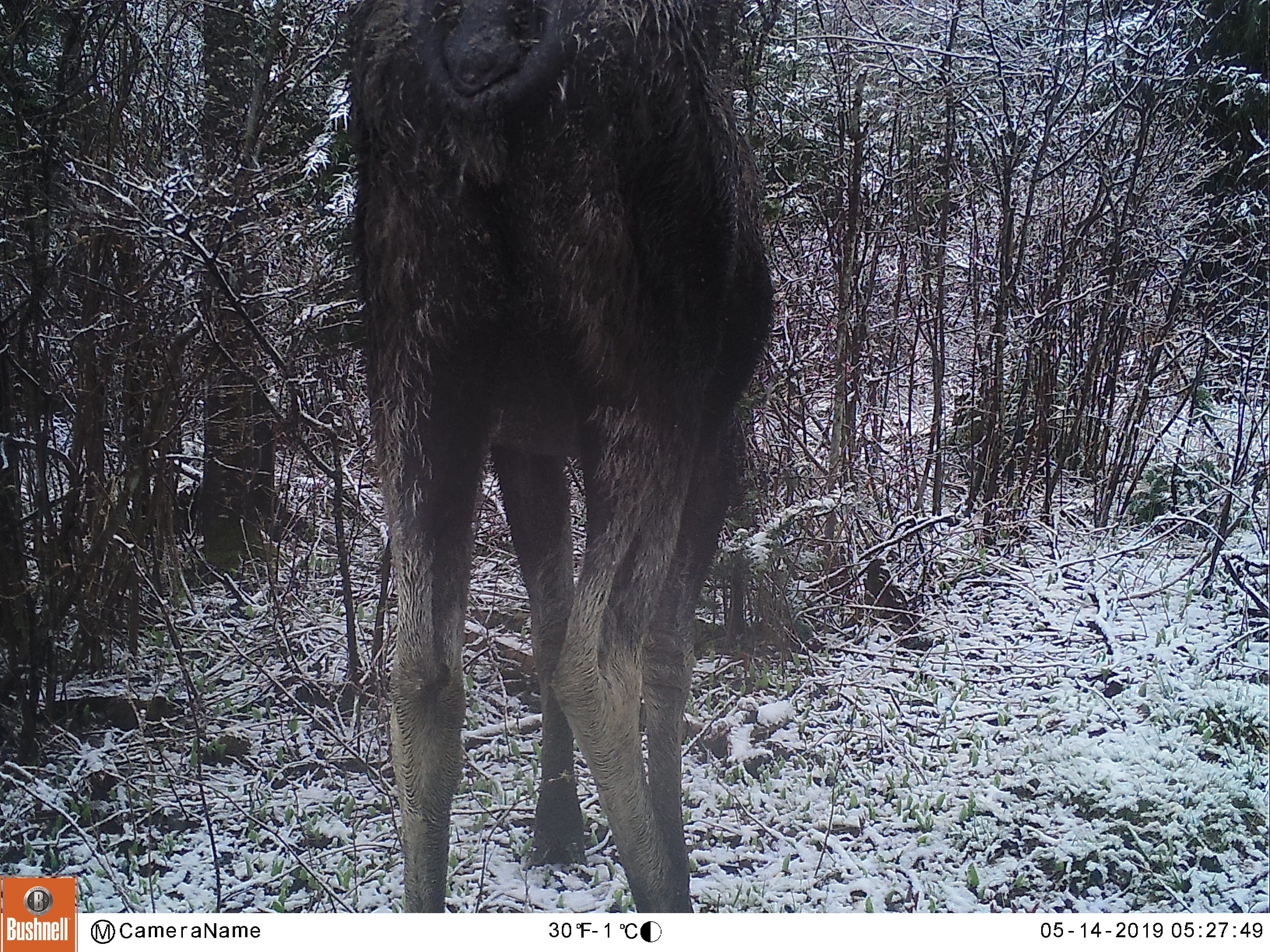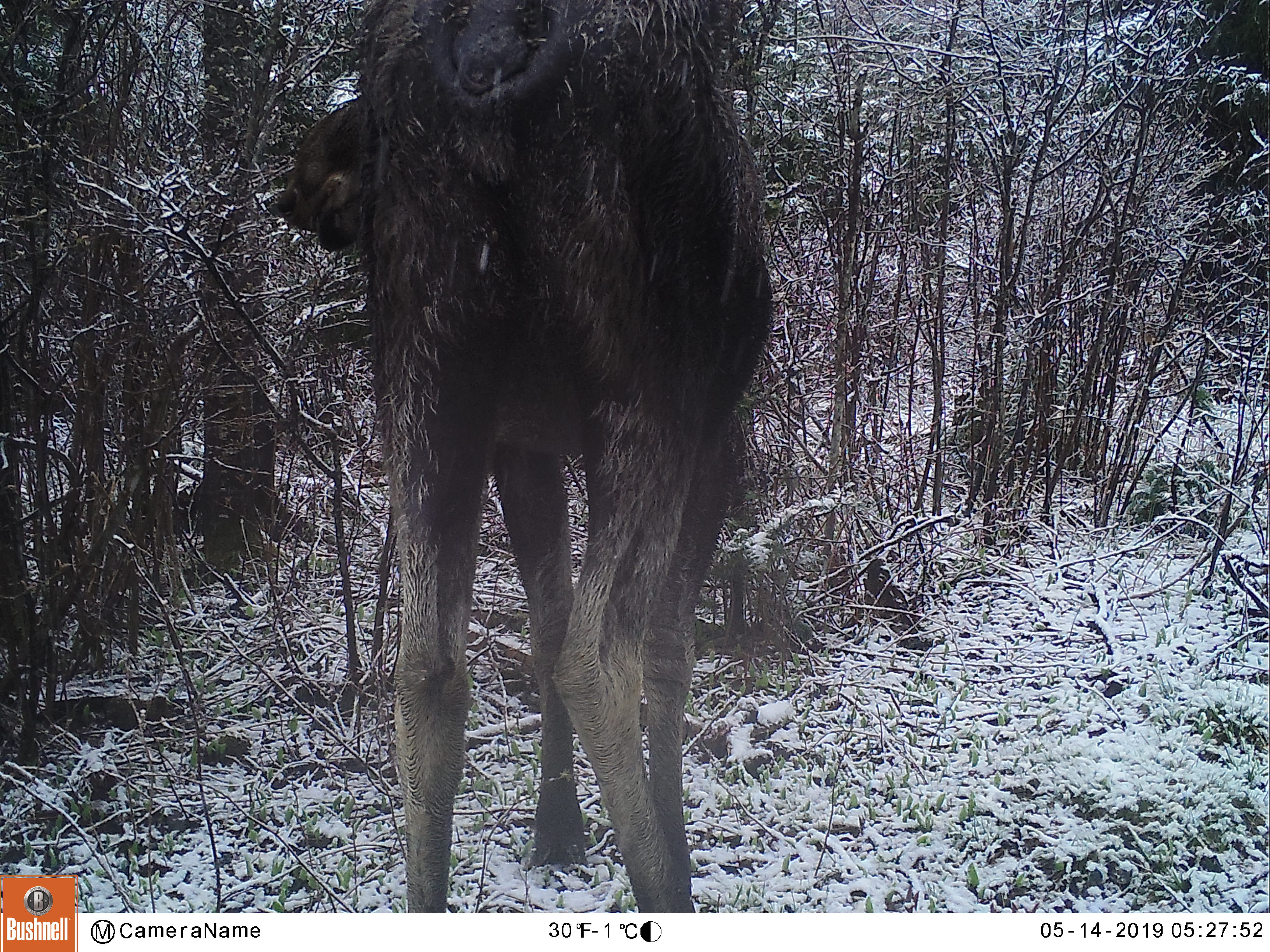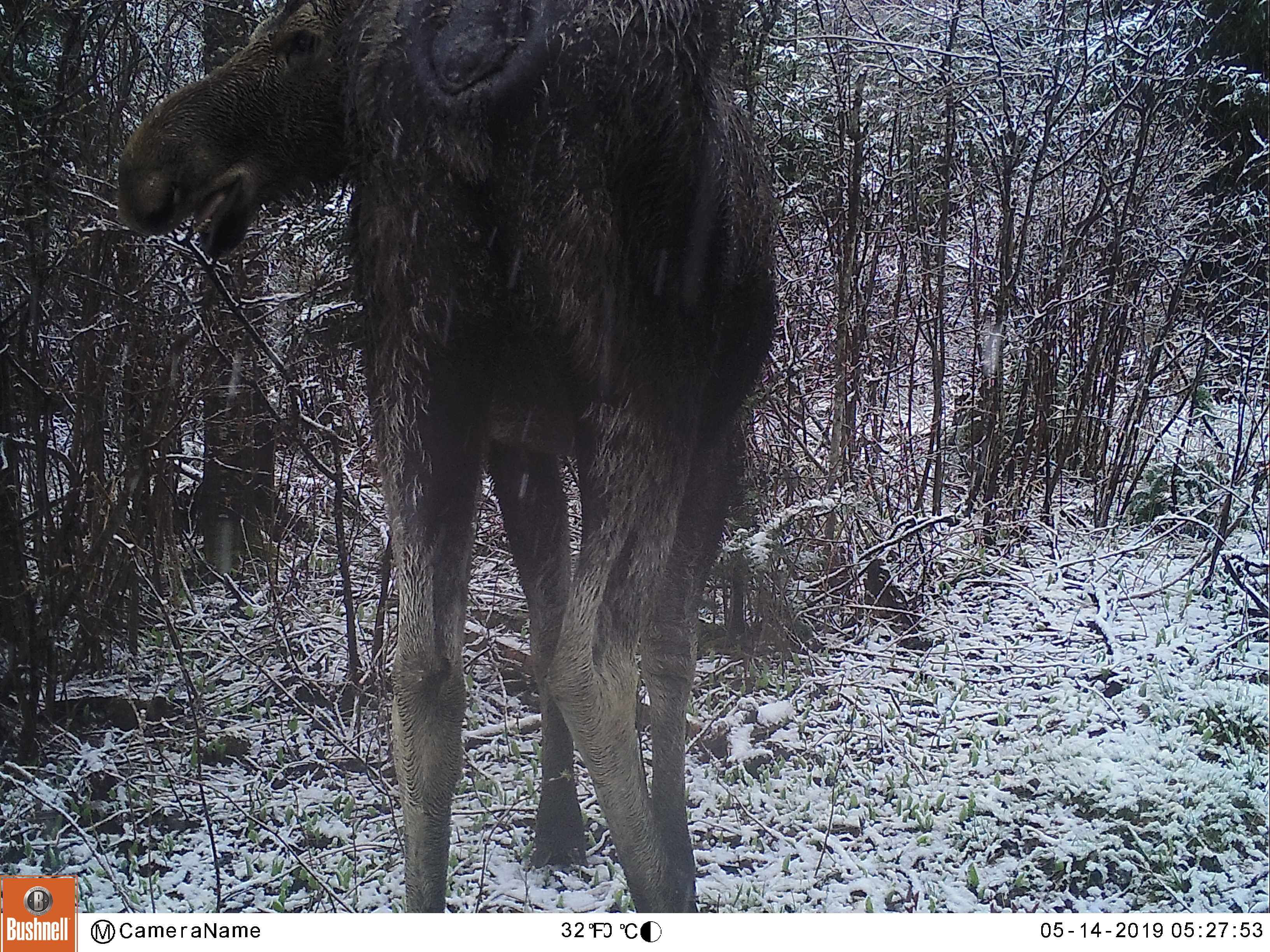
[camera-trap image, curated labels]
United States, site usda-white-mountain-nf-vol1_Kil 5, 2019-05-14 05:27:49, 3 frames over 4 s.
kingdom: Animalia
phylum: Chordata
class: Mammalia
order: Artiodactyla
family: Cervidae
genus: Alces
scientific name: Alces alces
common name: moose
Moose (Alces alces).